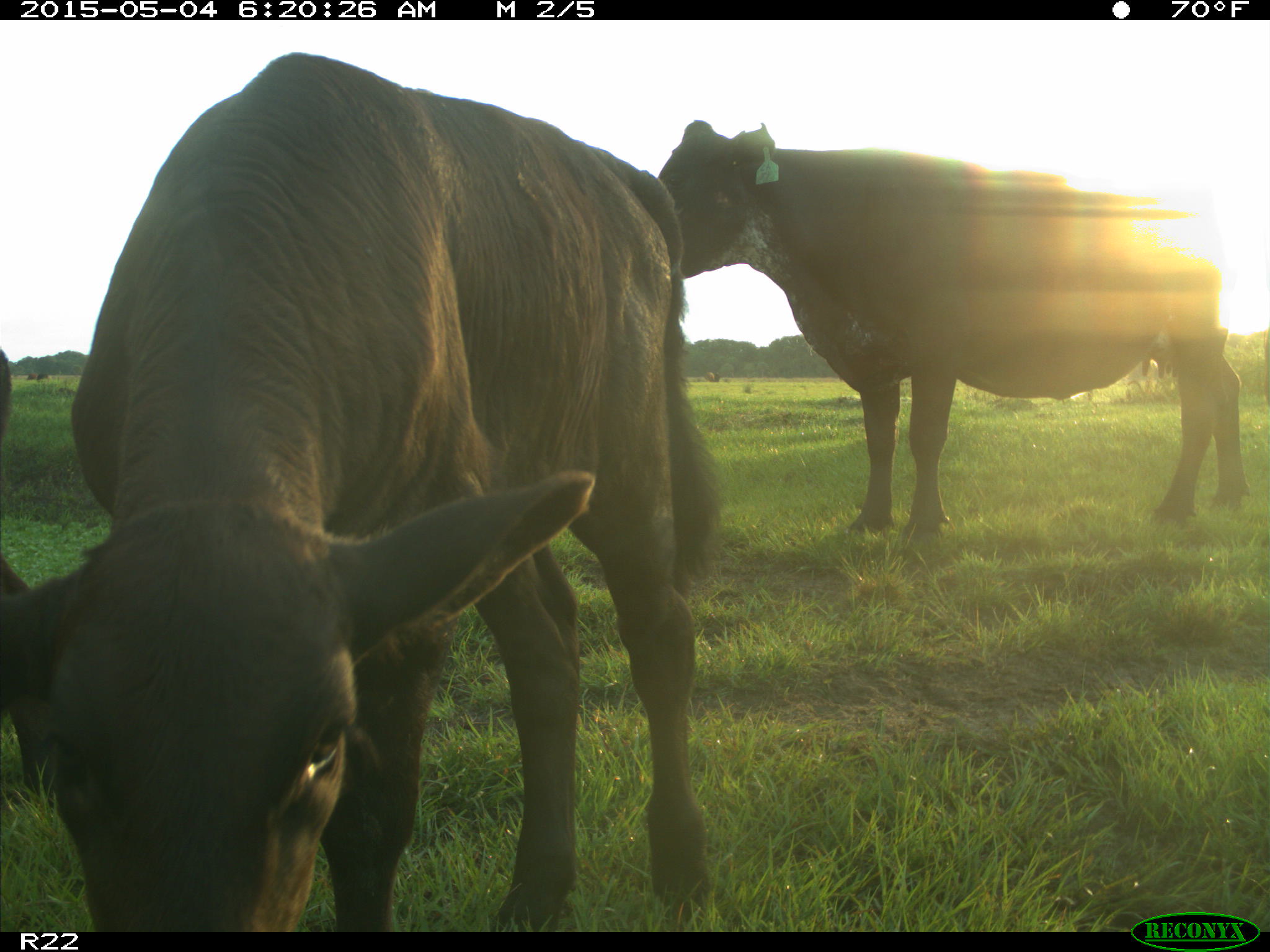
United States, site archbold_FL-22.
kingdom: Animalia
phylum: Chordata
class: Mammalia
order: Artiodactyla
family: Bovidae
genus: Bos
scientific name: Bos taurus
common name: domestic cow